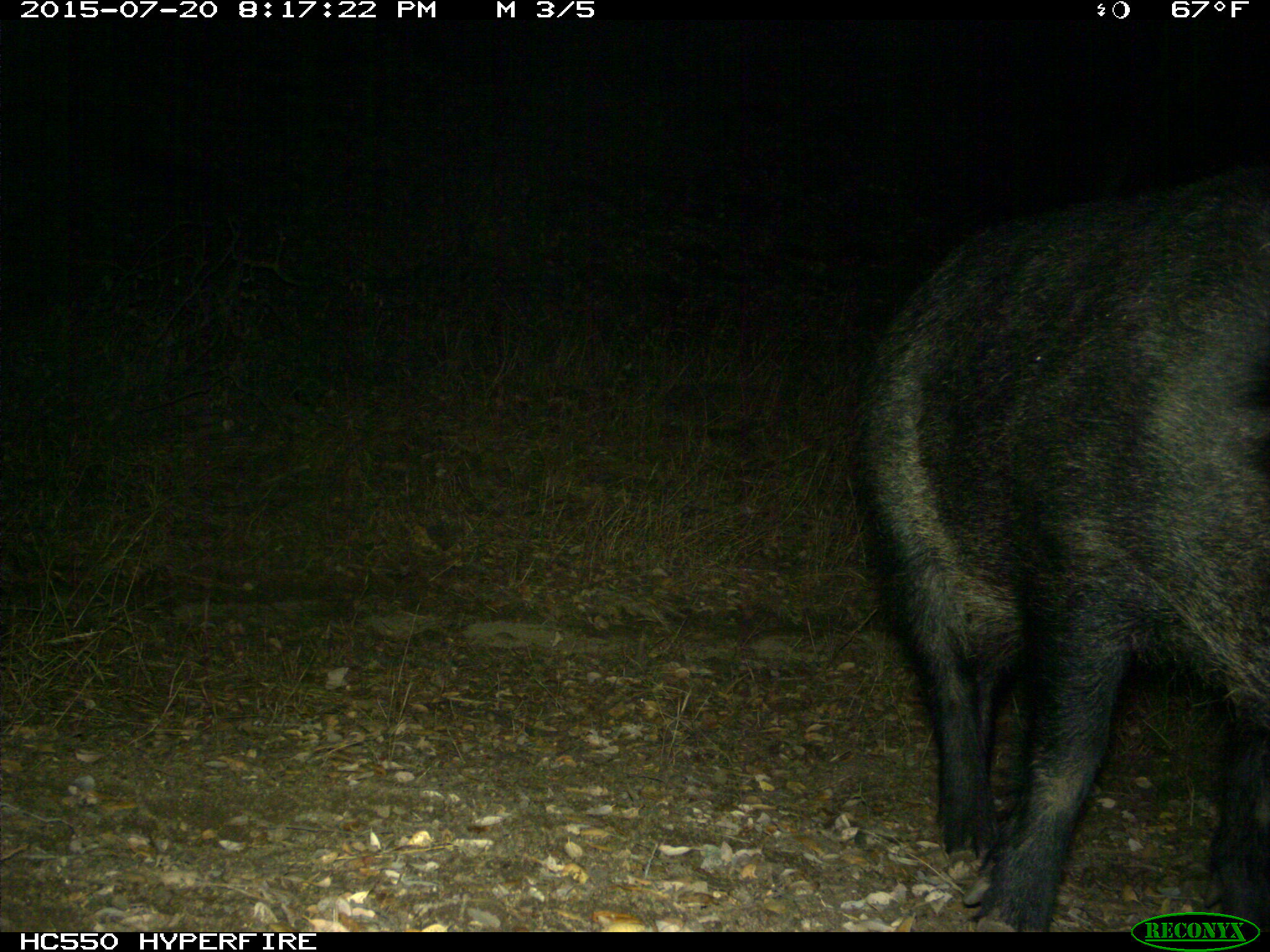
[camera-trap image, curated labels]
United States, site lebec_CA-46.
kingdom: Animalia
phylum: Chordata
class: Mammalia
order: Artiodactyla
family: Suidae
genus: Sus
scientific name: Sus scrofa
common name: wild boar